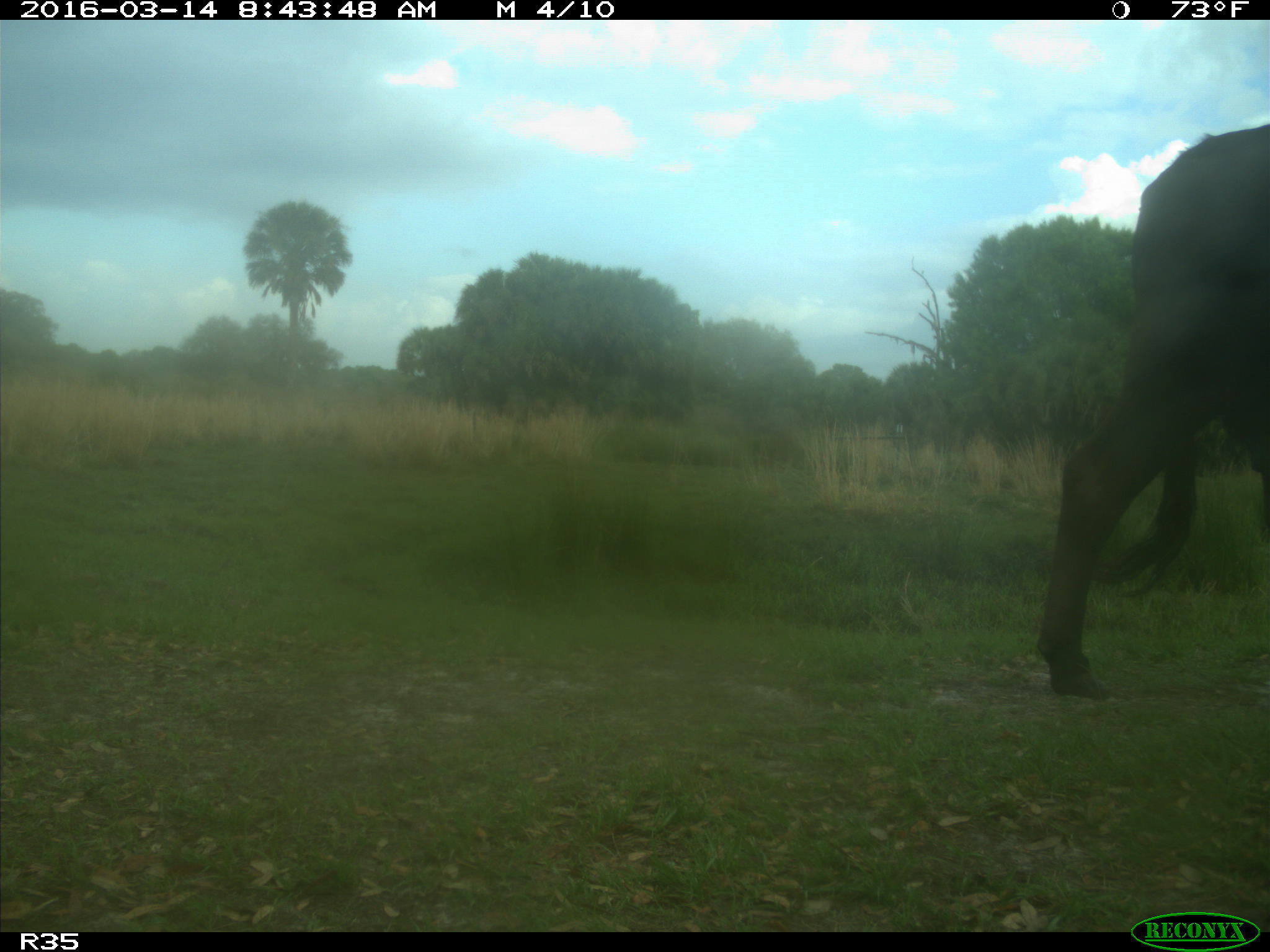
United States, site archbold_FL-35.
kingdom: Animalia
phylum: Chordata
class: Mammalia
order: Artiodactyla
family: Bovidae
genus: Bos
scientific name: Bos taurus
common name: domestic cow